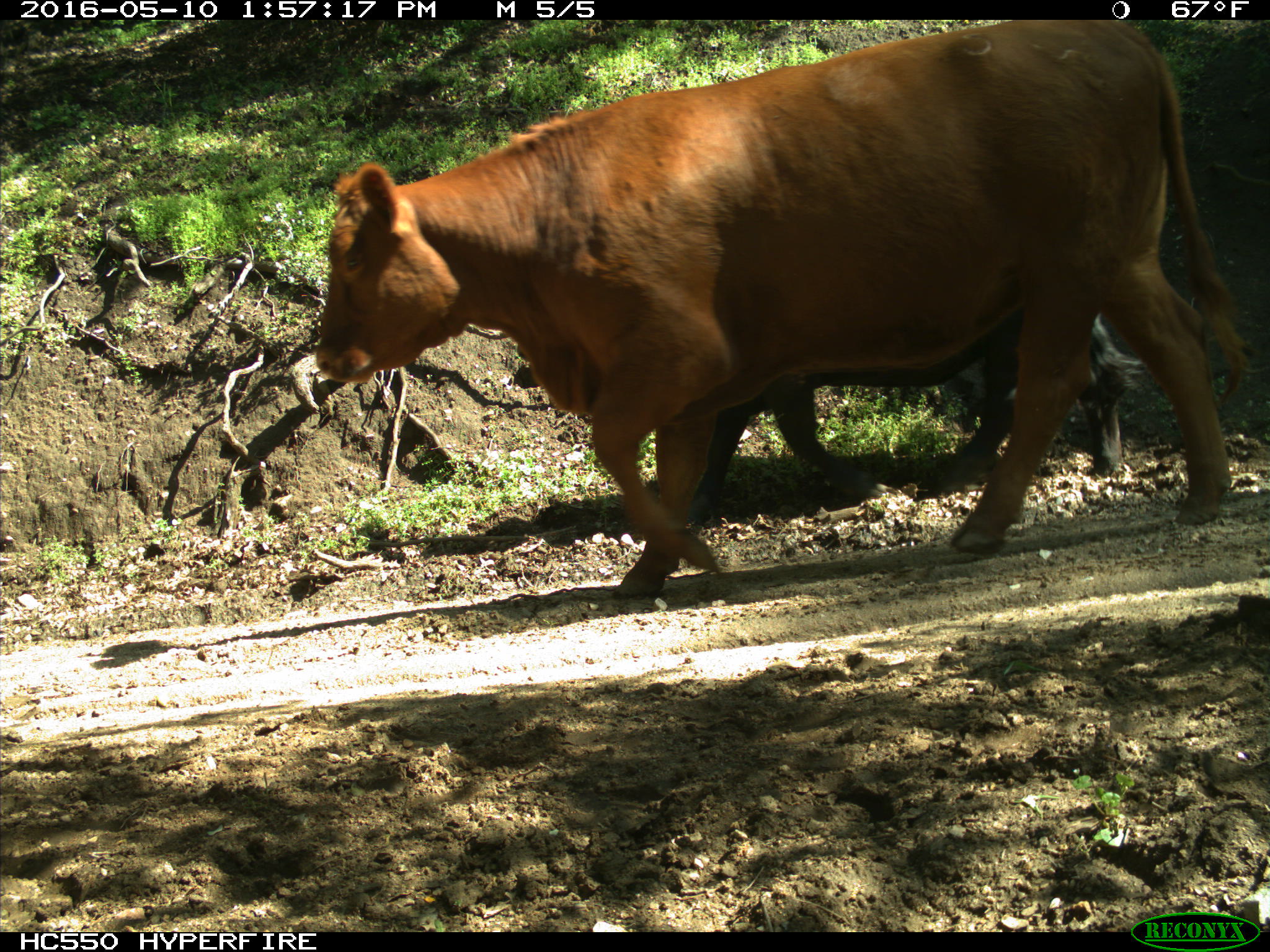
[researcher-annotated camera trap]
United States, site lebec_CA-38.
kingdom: Animalia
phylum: Chordata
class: Mammalia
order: Artiodactyla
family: Bovidae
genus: Bos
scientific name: Bos taurus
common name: domestic cow